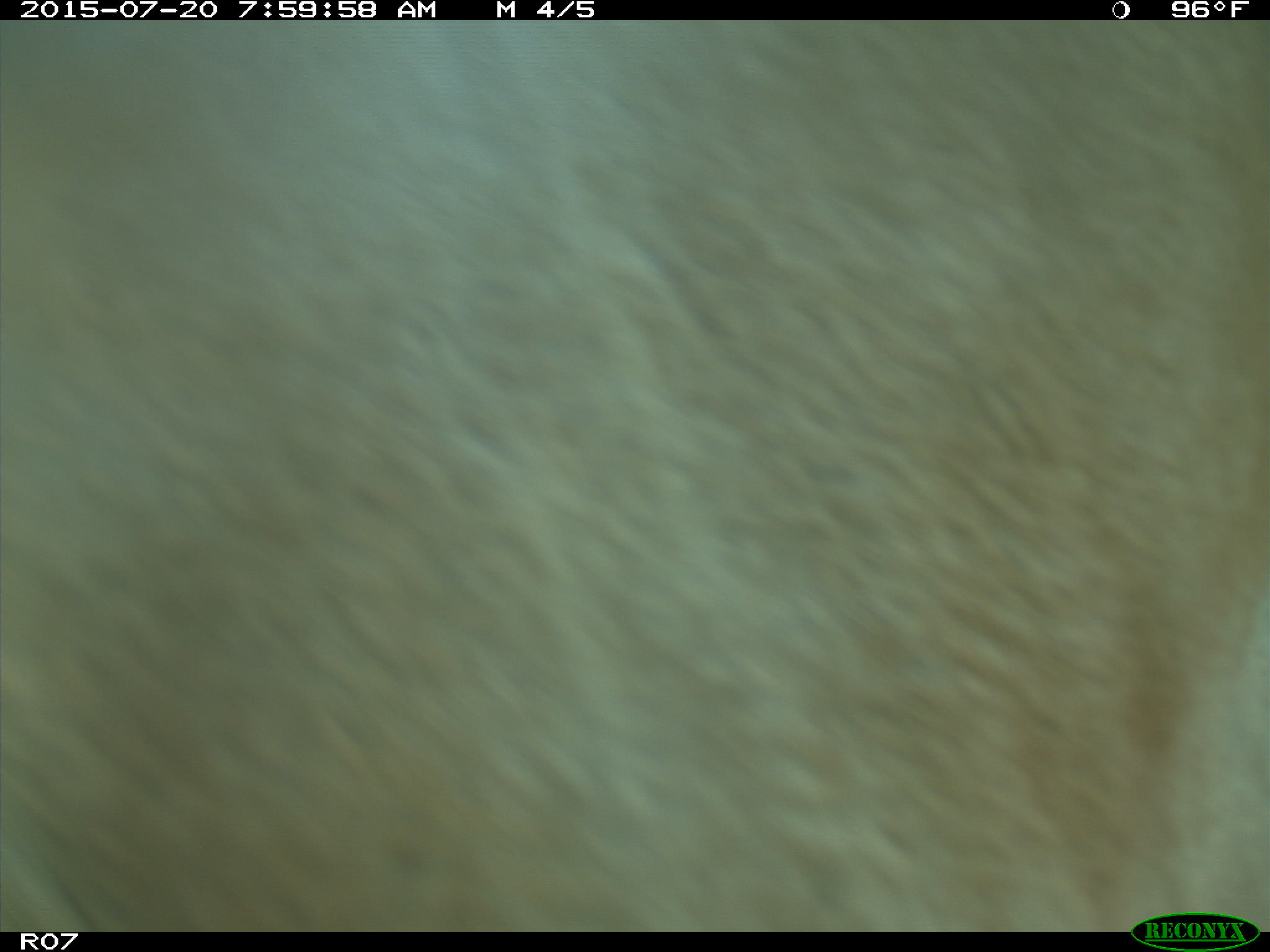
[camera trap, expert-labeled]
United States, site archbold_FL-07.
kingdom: Animalia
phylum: Chordata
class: Mammalia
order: Artiodactyla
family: Bovidae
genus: Bos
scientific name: Bos taurus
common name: domestic cow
Bos taurus (domestic cow).